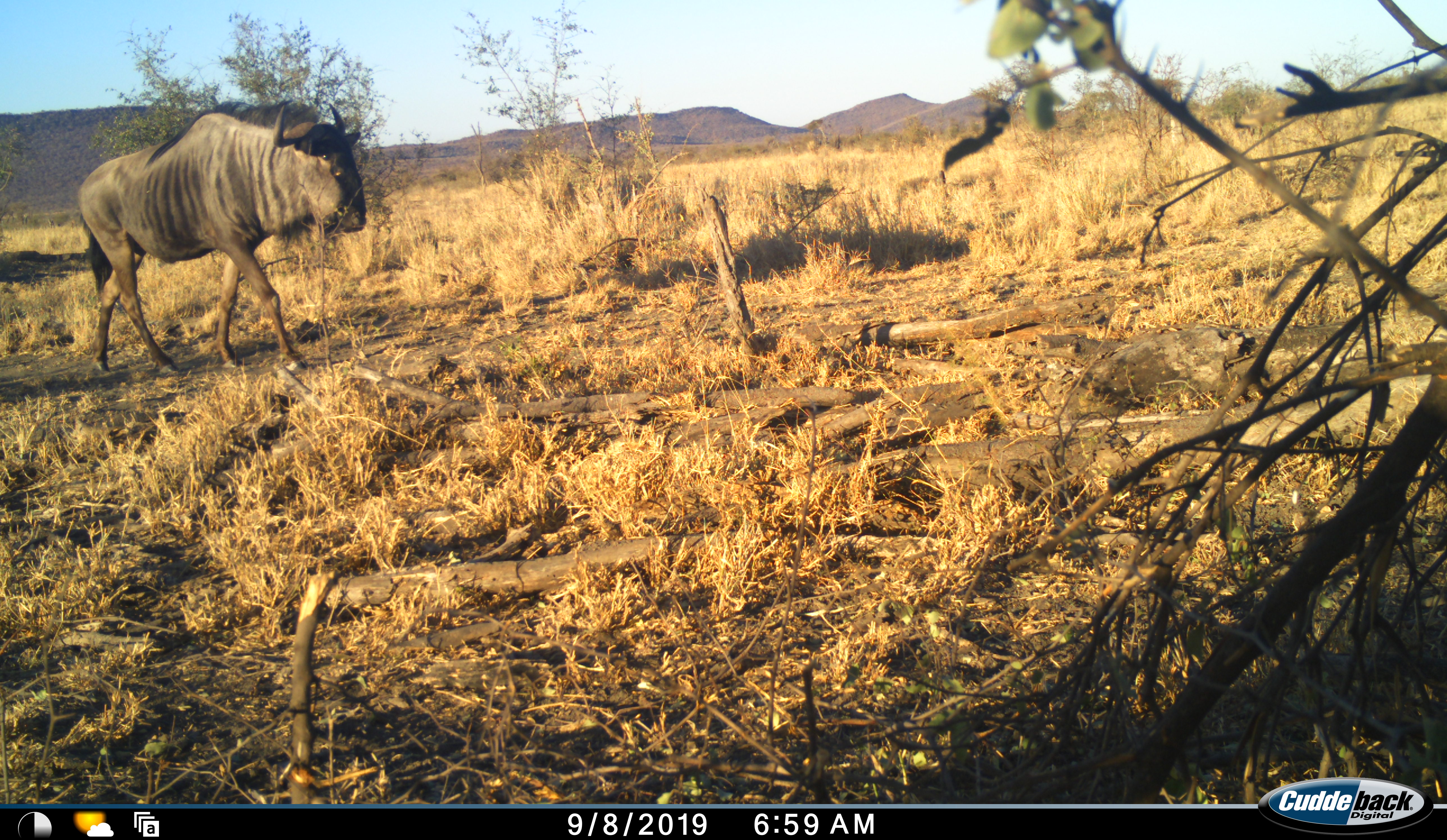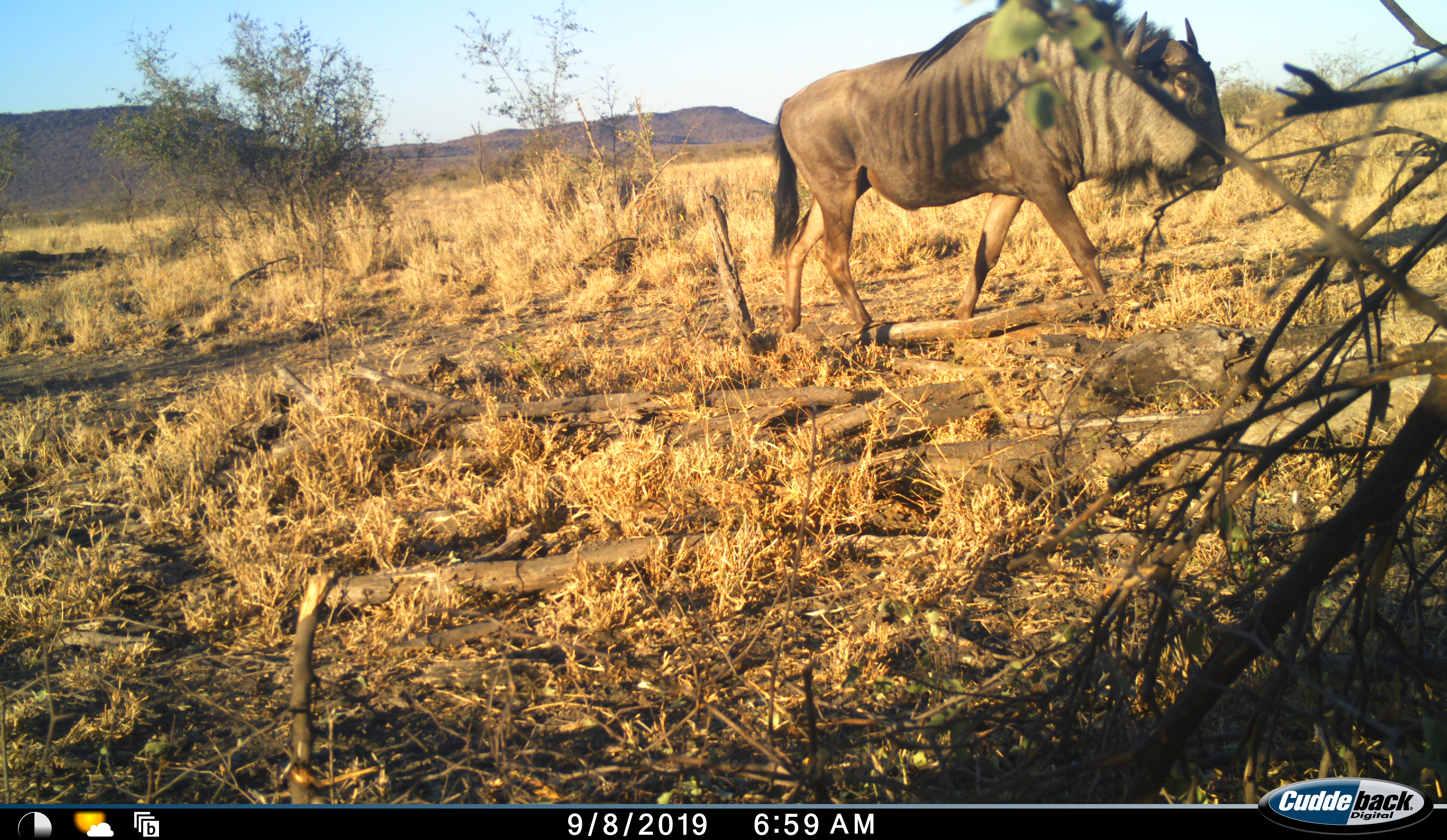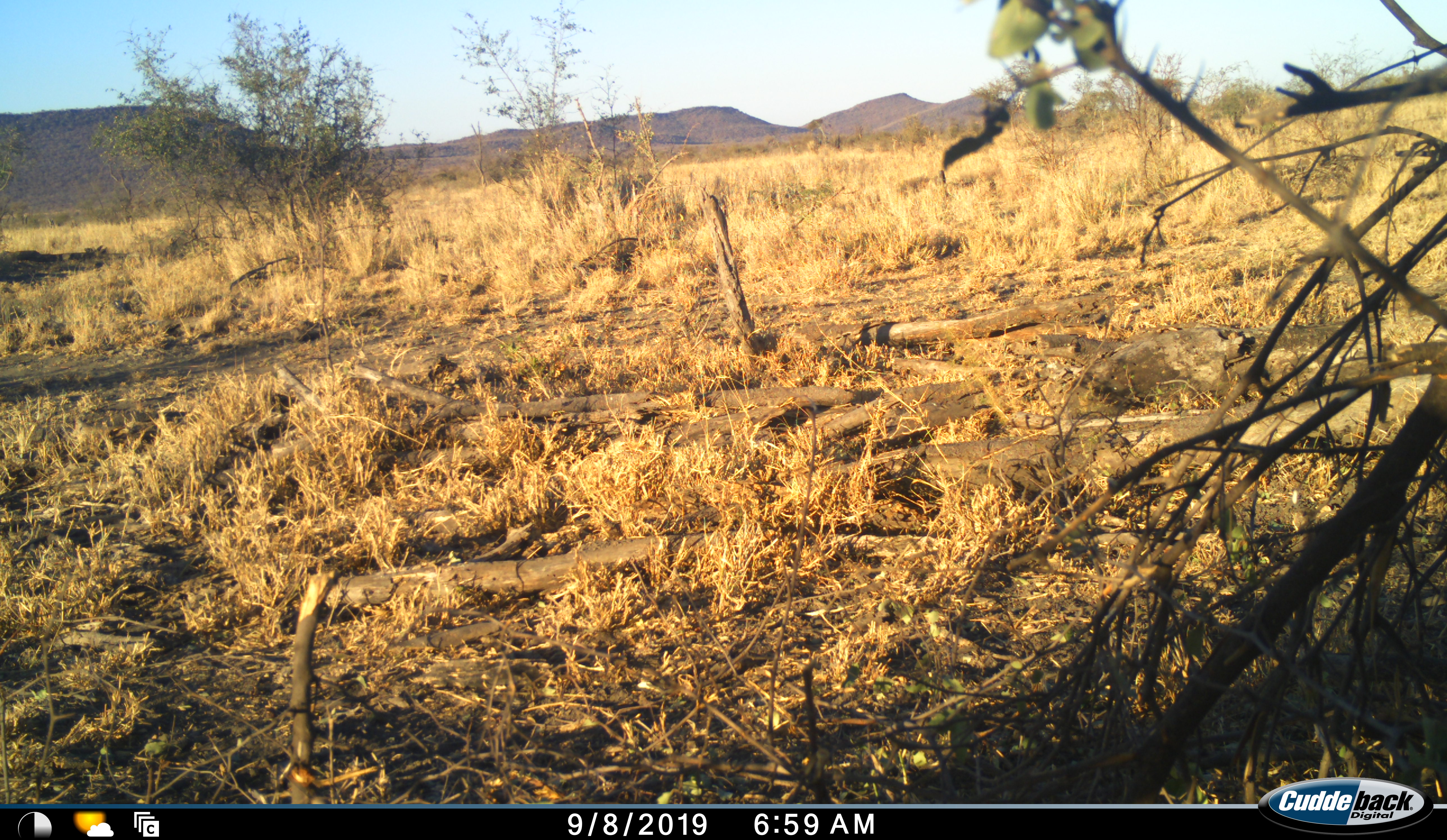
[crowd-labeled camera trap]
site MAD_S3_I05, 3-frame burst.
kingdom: Animalia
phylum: Chordata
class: Mammalia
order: Artiodactyla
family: Bovidae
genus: Connochaetes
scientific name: Connochaetes taurinus taurinus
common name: blue wildebeest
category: wildebeestblue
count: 1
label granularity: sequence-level